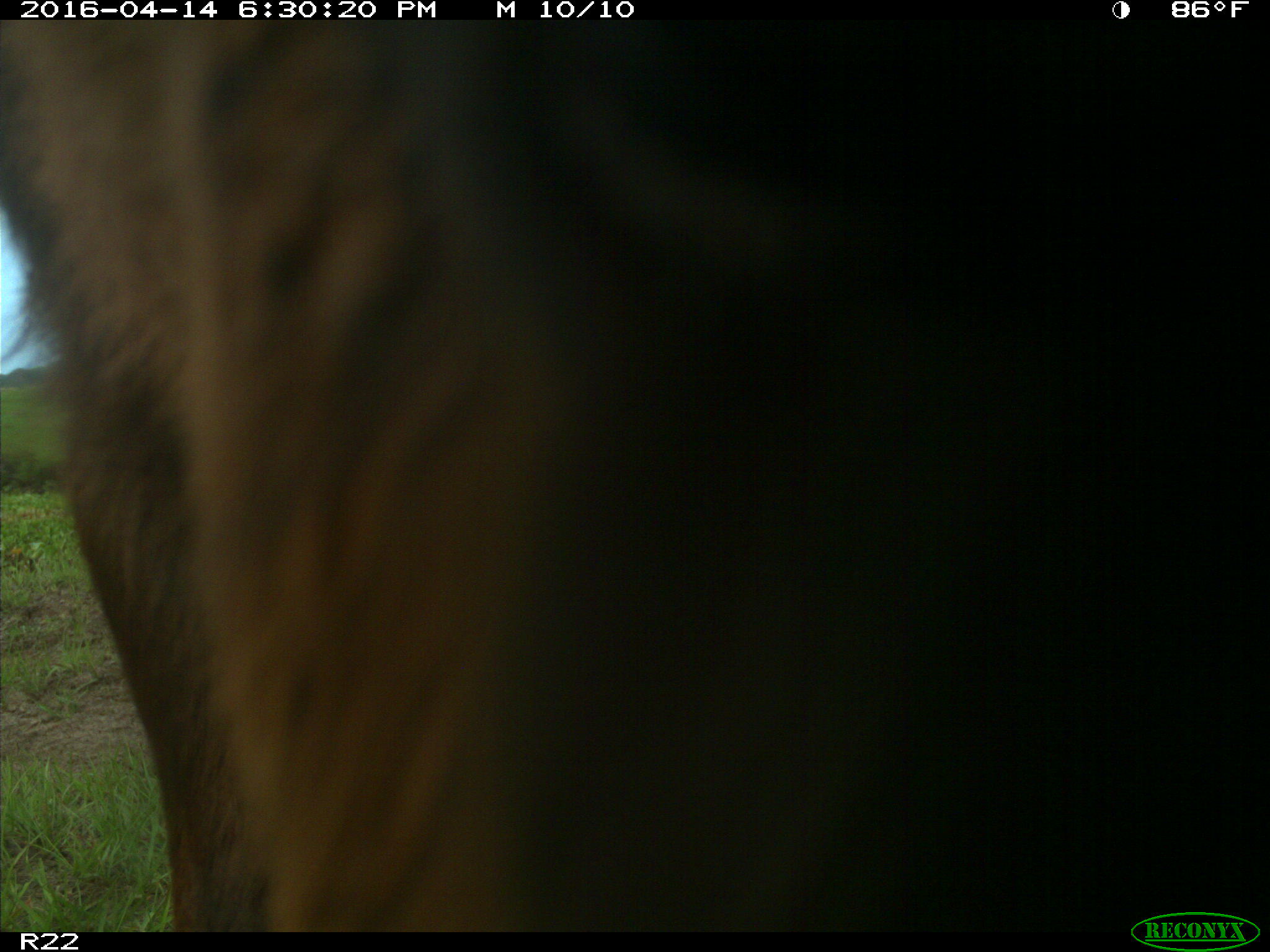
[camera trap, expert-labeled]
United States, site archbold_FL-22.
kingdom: Animalia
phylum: Chordata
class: Mammalia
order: Artiodactyla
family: Bovidae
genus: Bos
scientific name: Bos taurus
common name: domestic cow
Bos taurus (domestic cow).